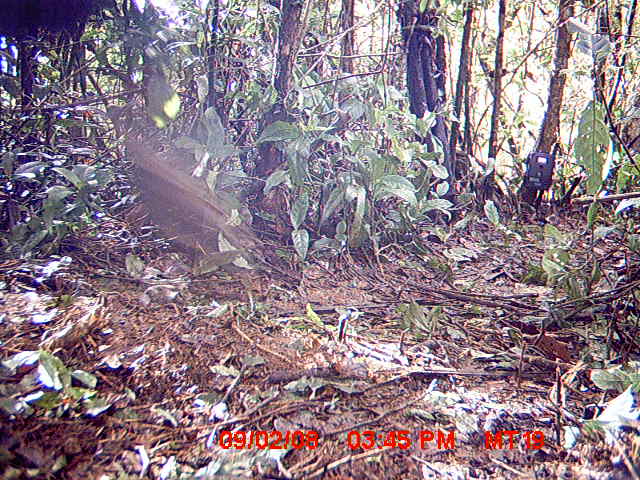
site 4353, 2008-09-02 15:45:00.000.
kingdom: Animalia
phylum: Chordata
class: Aves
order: Cuculiformes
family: Cuculidae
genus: Coua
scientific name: Coua serriana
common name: red-breasted coua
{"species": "Coua serriana (red-breasted coua)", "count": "2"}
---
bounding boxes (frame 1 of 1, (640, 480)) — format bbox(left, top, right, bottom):
coua serriana: bbox(104, 103, 260, 281)